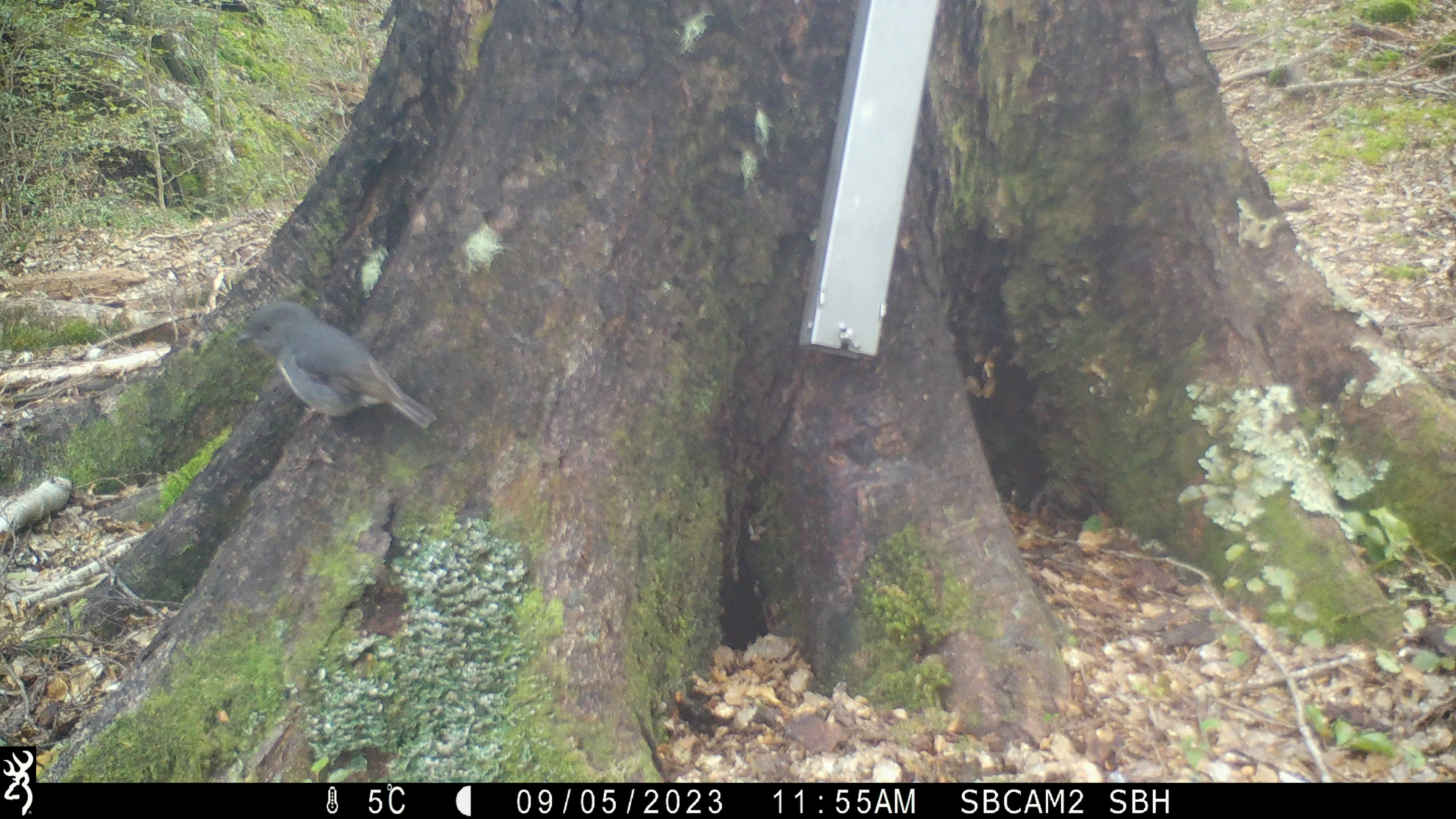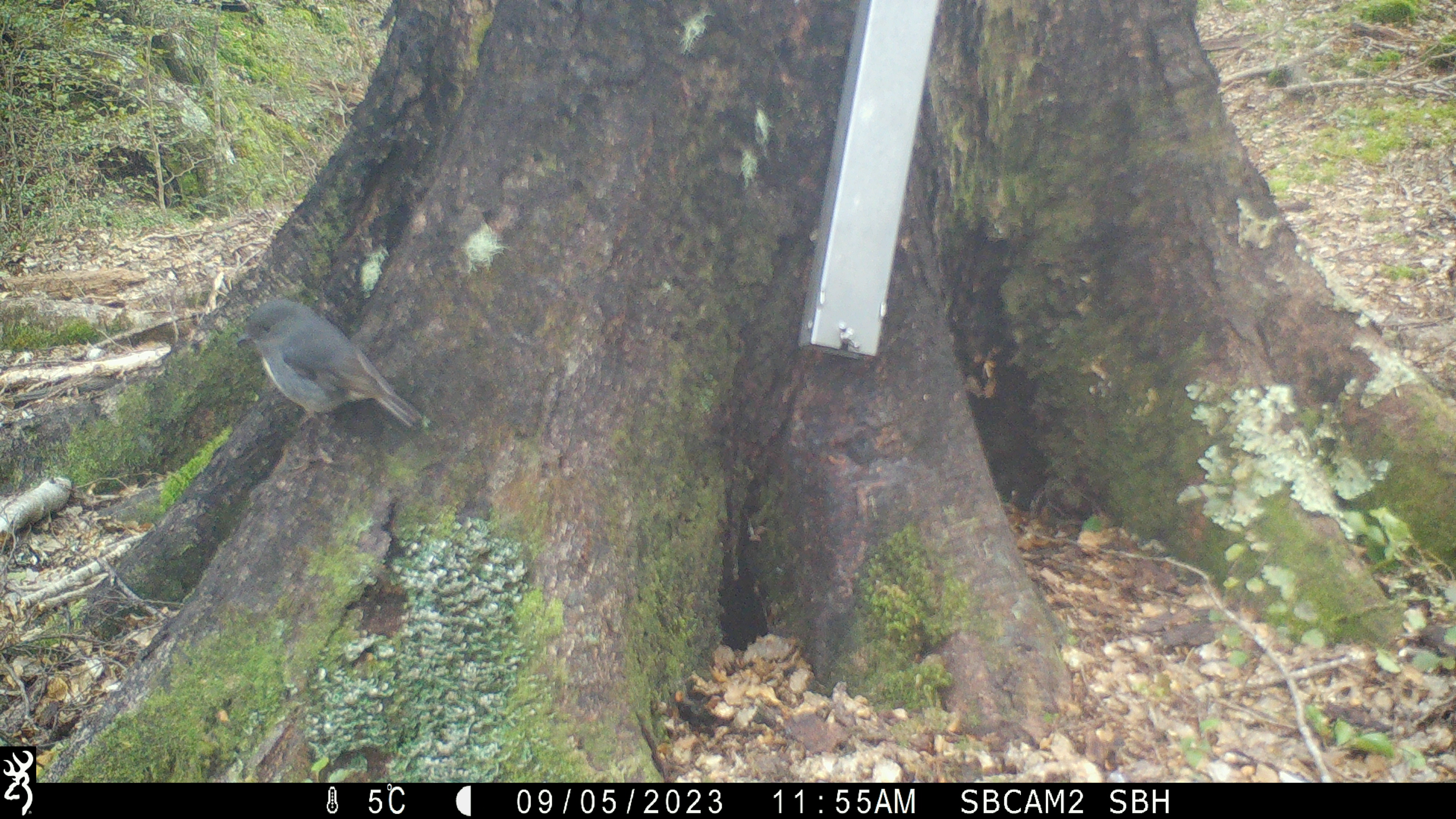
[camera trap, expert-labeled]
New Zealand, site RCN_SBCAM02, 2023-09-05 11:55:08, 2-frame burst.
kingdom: Animalia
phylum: Chordata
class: Aves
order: Passeriformes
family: Petroicidae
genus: Petroica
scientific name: Petroica australis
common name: new zealand robin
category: robin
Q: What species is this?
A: Robin (new zealand robin) (Petroica australis).